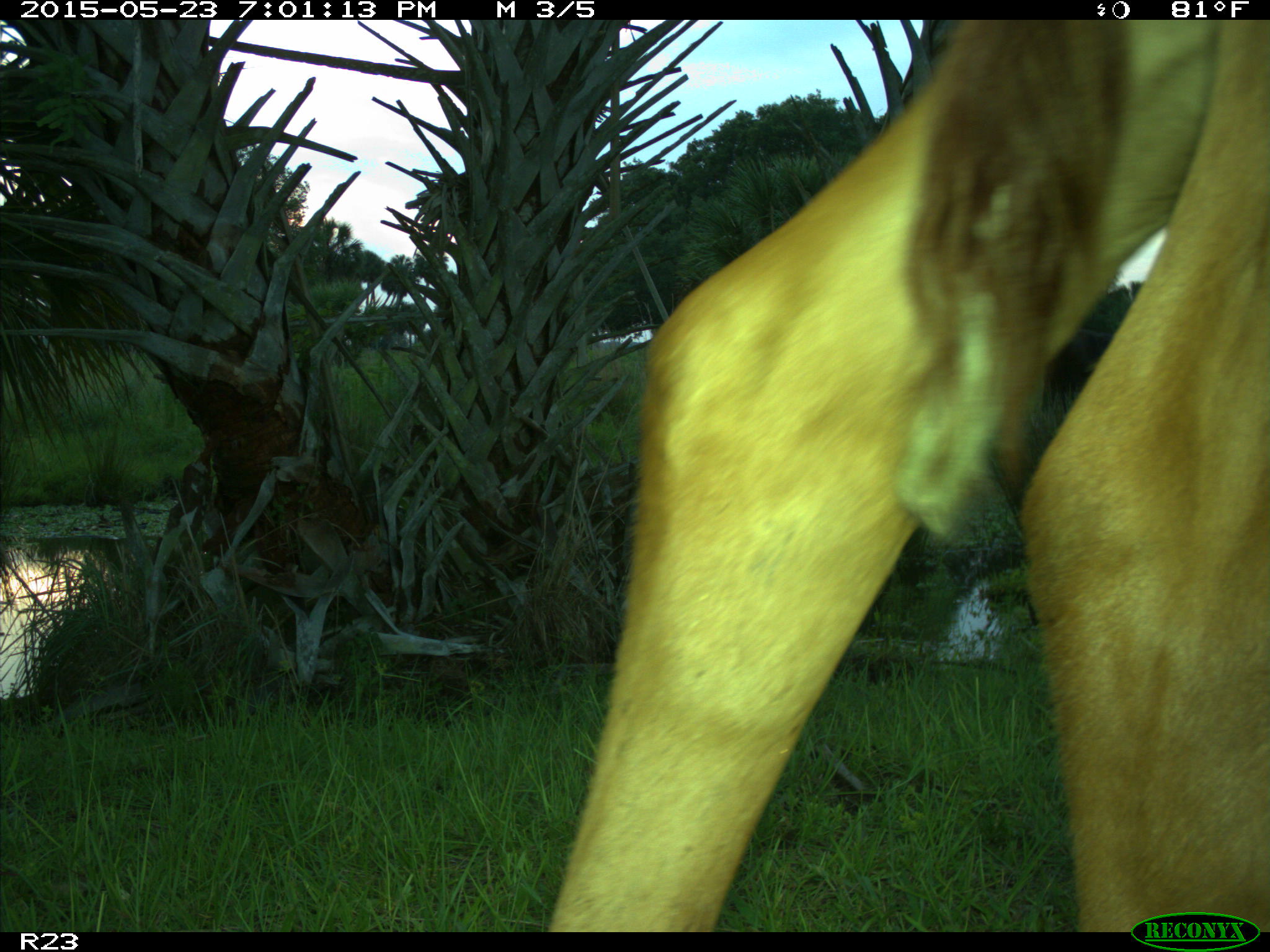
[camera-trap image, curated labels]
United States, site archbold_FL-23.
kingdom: Animalia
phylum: Chordata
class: Mammalia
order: Artiodactyla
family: Bovidae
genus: Bos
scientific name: Bos taurus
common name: domestic cow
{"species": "Bos taurus (domestic cow)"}